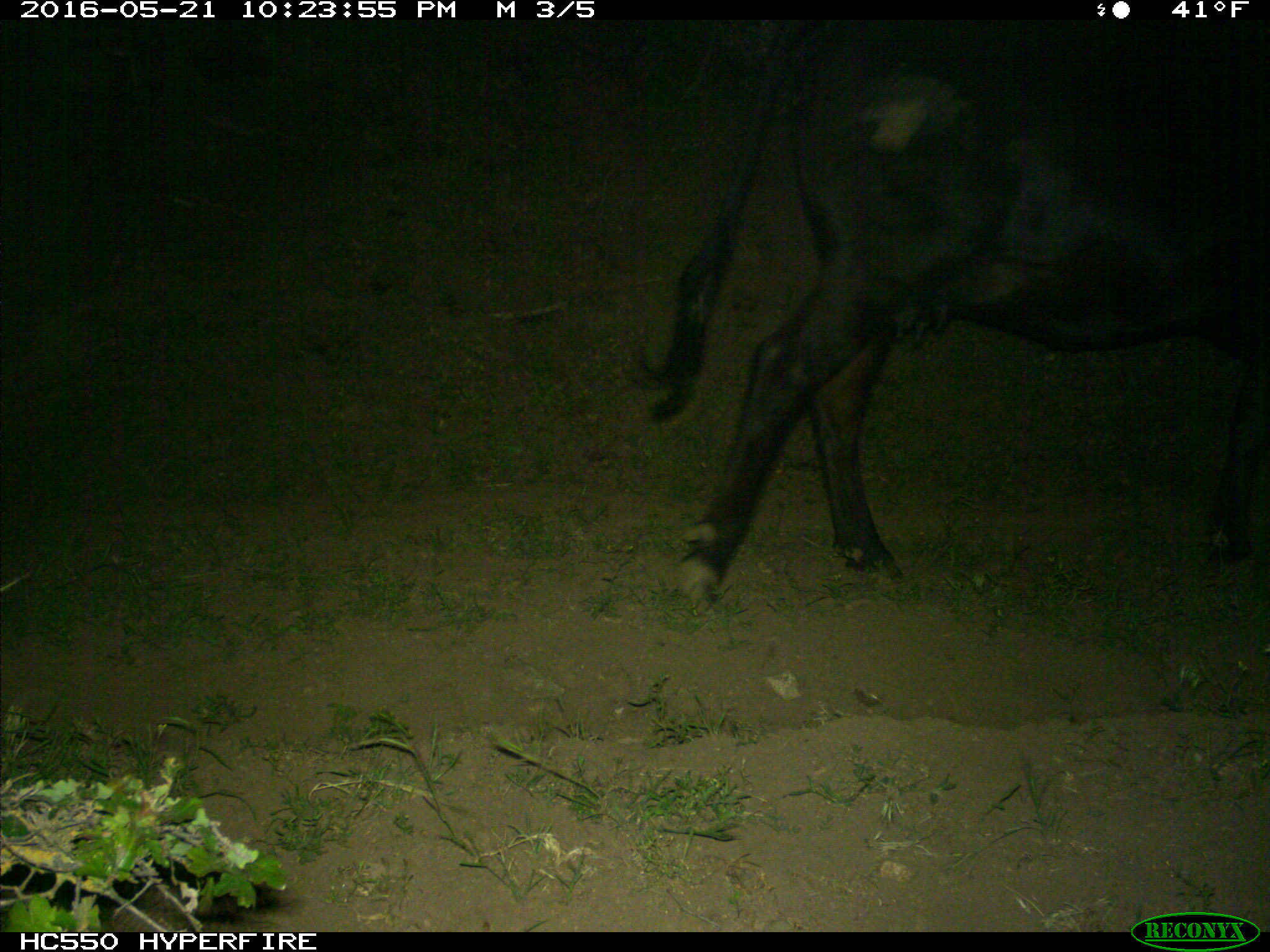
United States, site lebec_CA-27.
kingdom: Animalia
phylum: Chordata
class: Mammalia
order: Artiodactyla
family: Bovidae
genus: Bos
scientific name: Bos taurus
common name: domestic cow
Bos taurus (domestic cow).